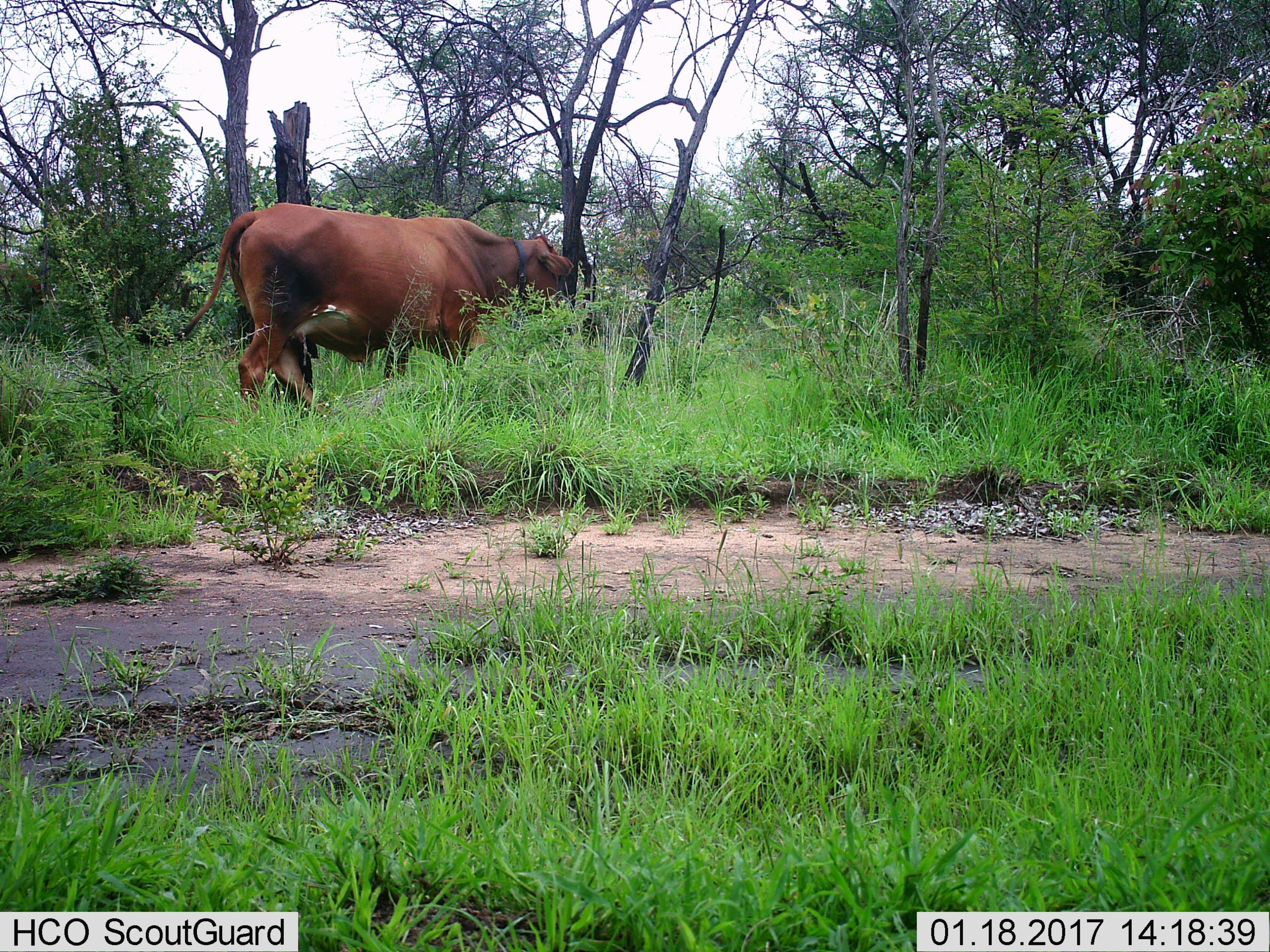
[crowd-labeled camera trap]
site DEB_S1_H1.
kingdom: Animalia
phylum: Chordata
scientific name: Vertebrata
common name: domestic animal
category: domesticanimal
Domesticanimal (domestic animal) (Vertebrata), count 1. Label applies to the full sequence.